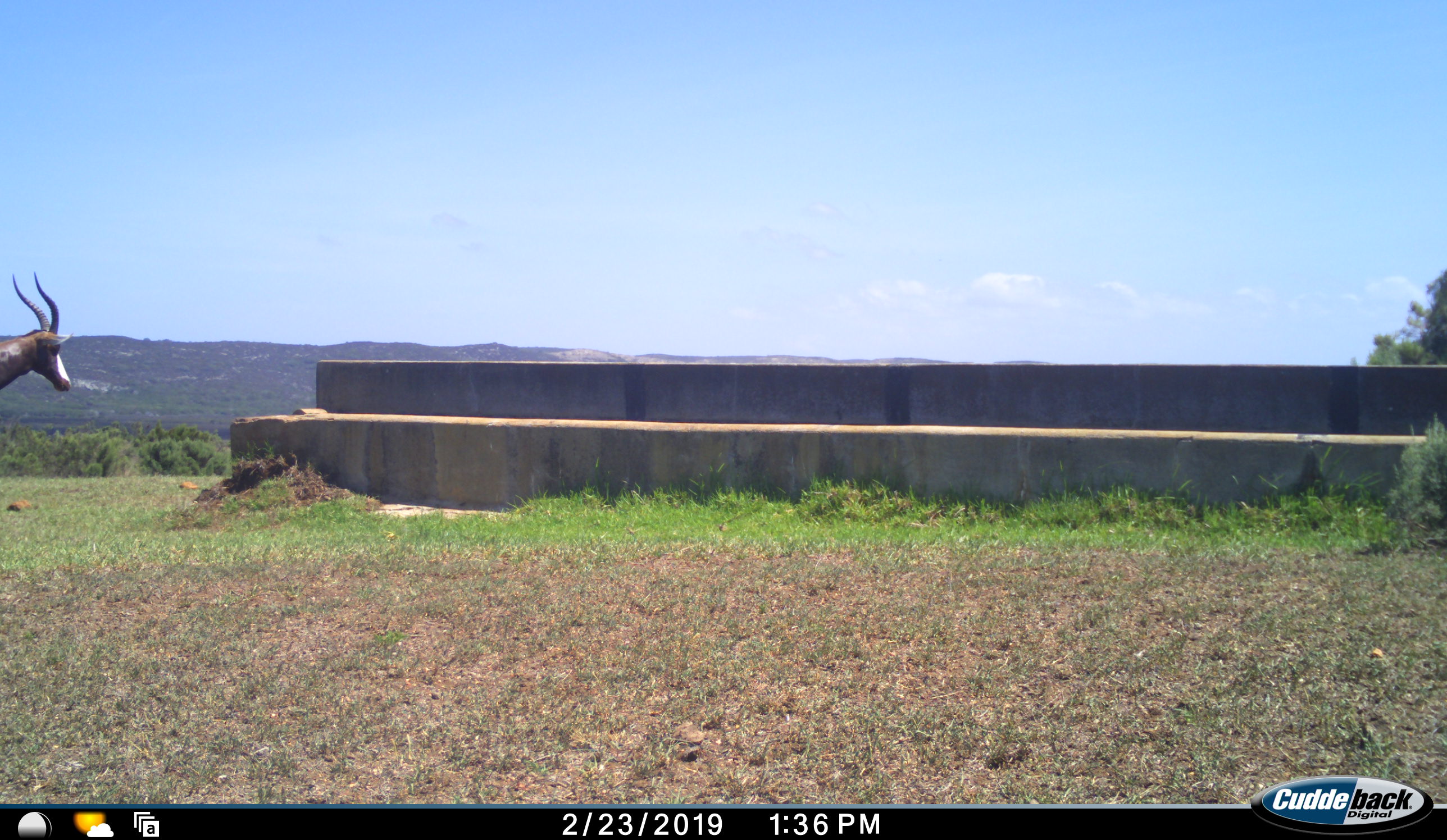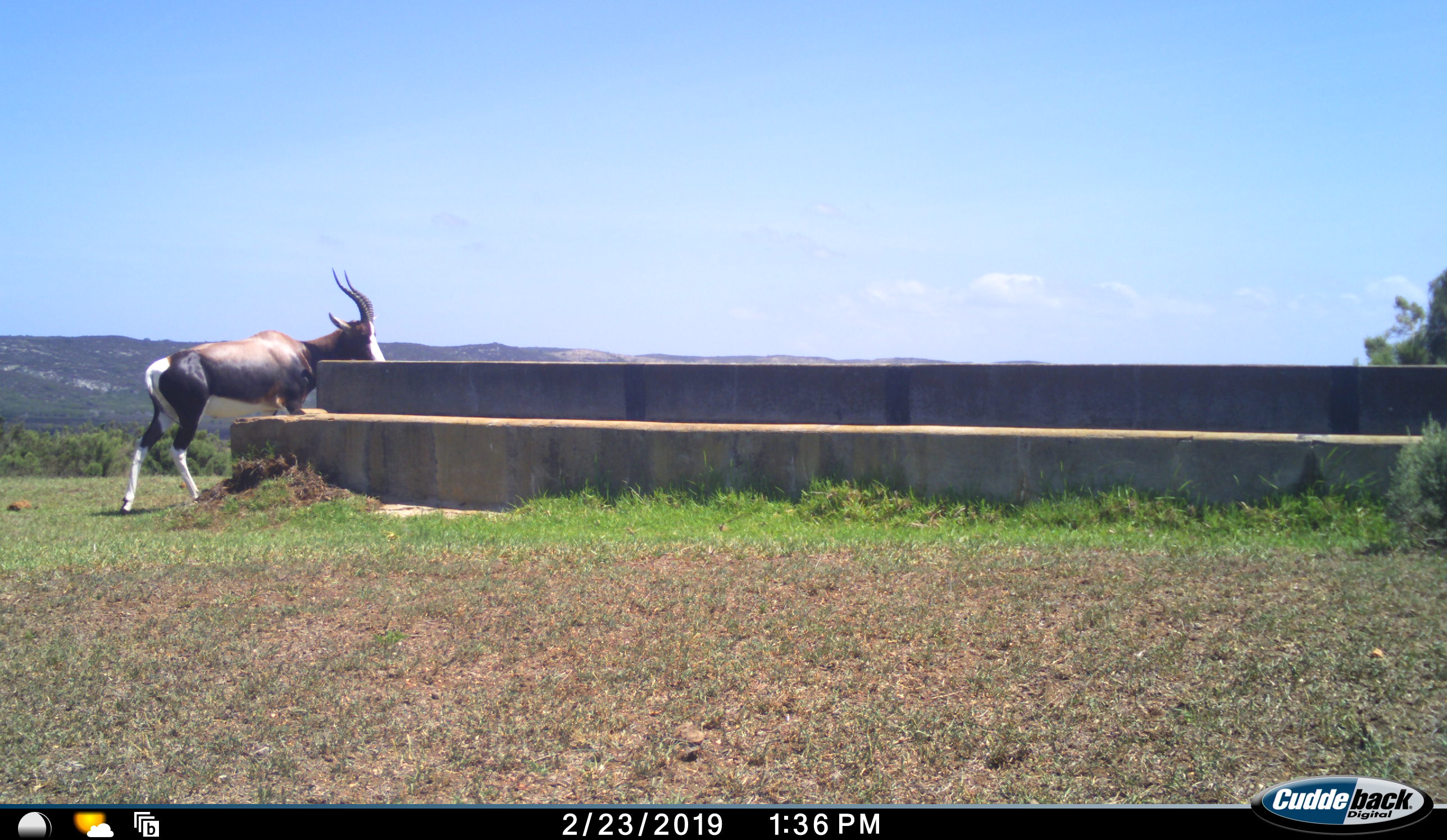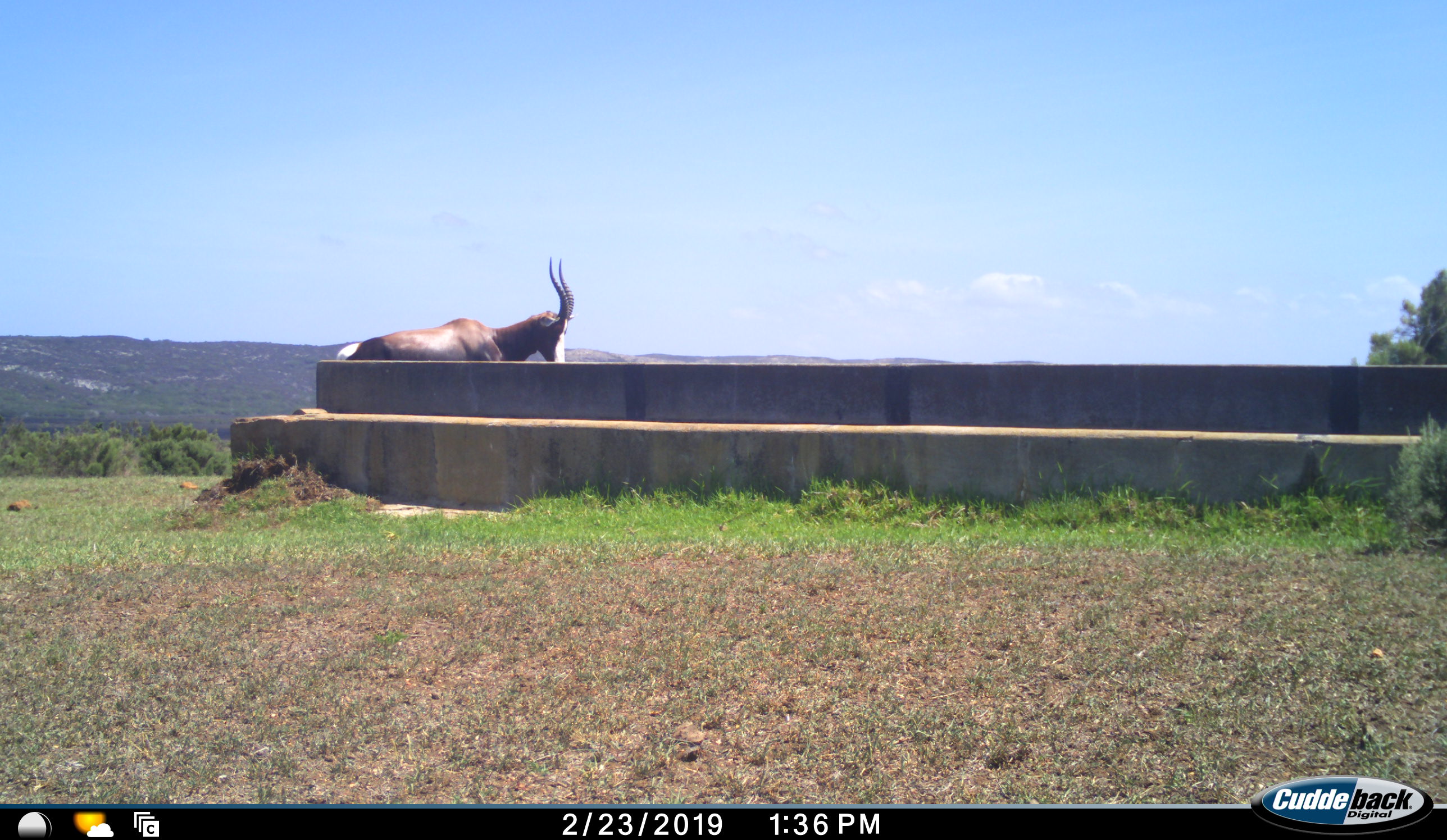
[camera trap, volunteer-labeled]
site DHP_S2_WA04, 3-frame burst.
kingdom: Animalia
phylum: Chordata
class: Mammalia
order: Artiodactyla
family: Bovidae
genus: Damaliscus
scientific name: Damaliscus pygargus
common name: bontebok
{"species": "bontebok (Damaliscus pygargus)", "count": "1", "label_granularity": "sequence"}